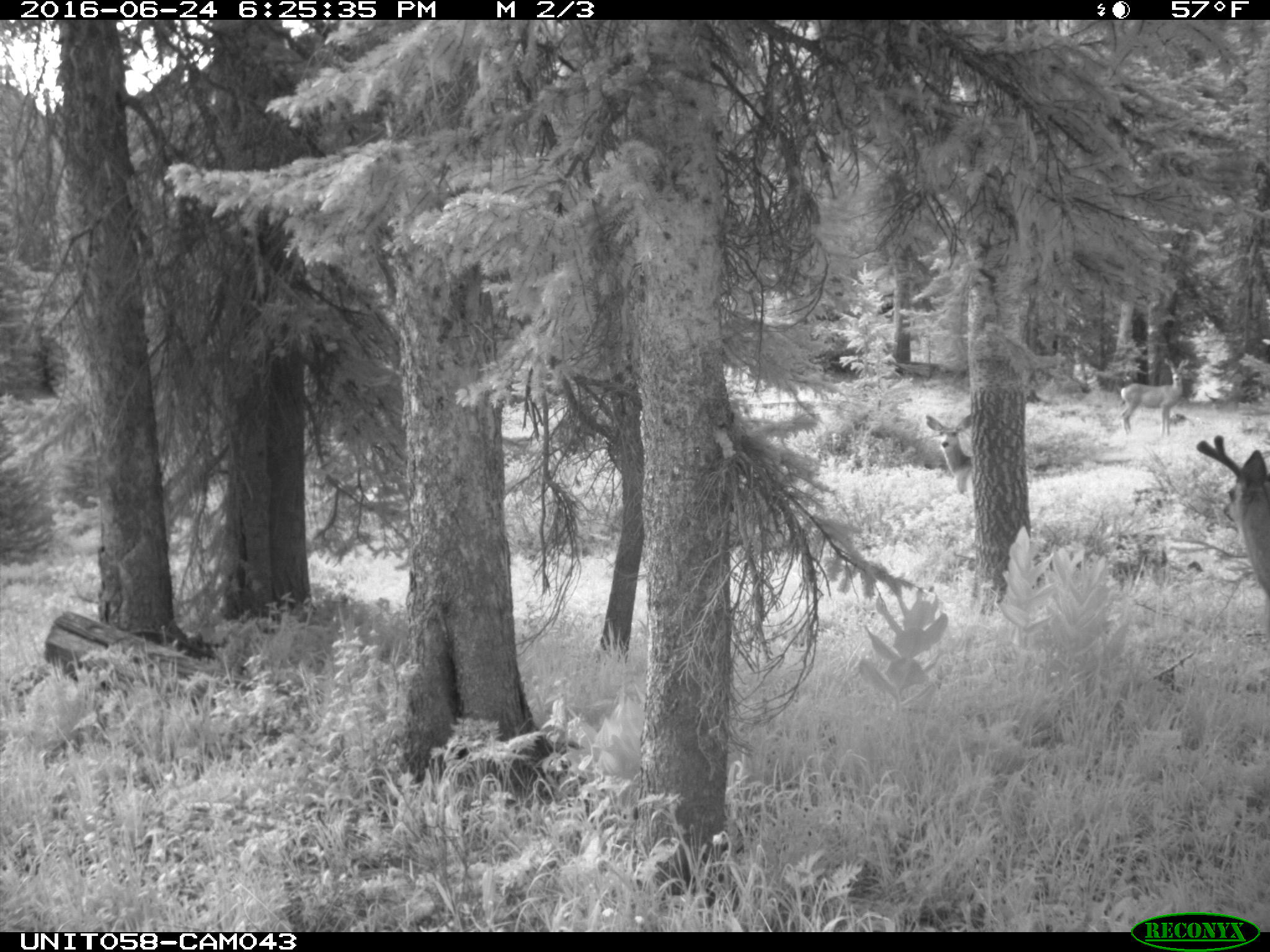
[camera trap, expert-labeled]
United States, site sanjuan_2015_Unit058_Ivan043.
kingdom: Animalia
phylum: Chordata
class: Mammalia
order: Artiodactyla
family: Cervidae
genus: Odocoileus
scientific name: Odocoileus hemionus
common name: mule deer